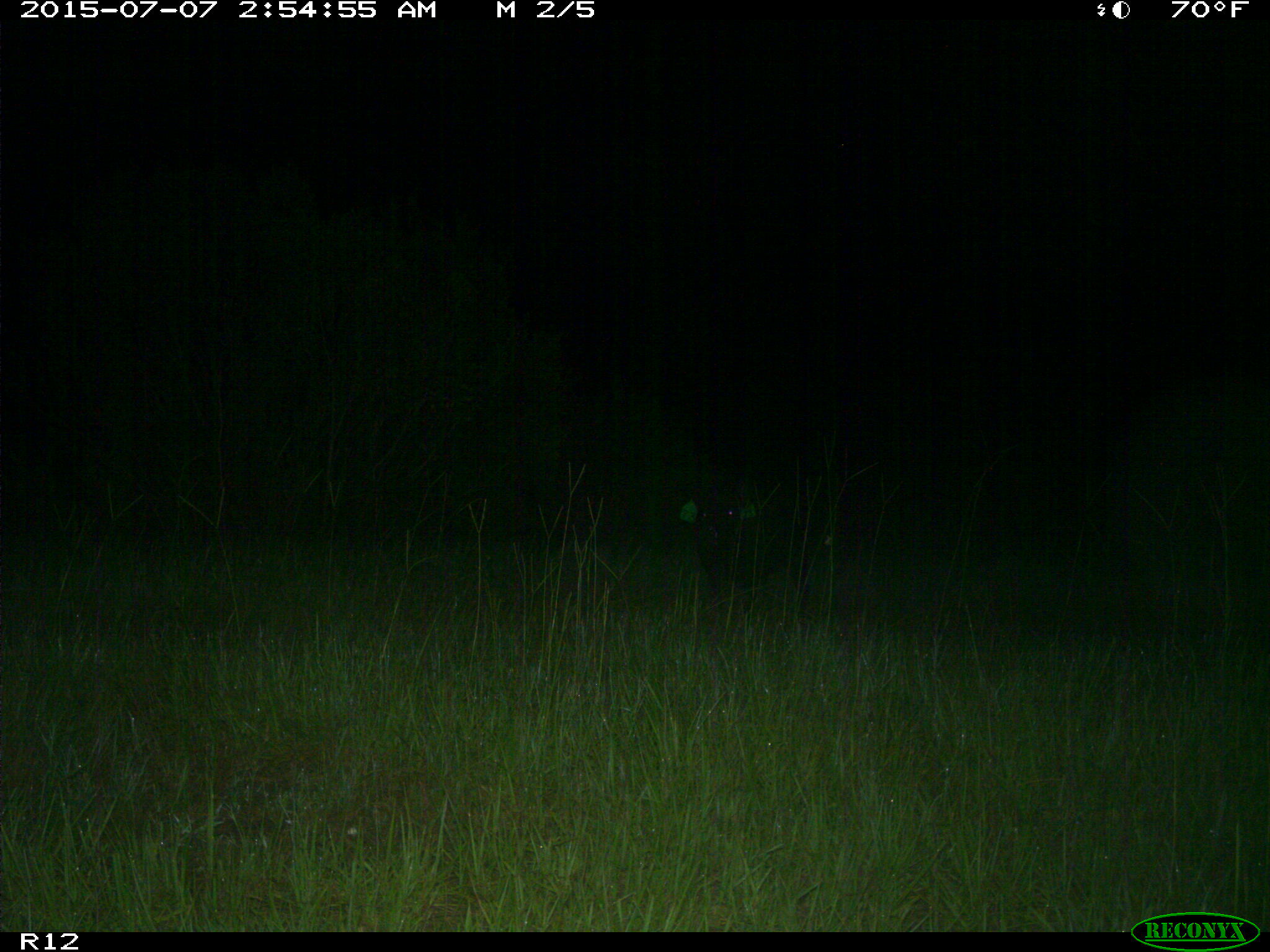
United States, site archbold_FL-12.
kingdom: Animalia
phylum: Chordata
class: Mammalia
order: Artiodactyla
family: Suidae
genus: Sus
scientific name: Sus scrofa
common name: wild boar